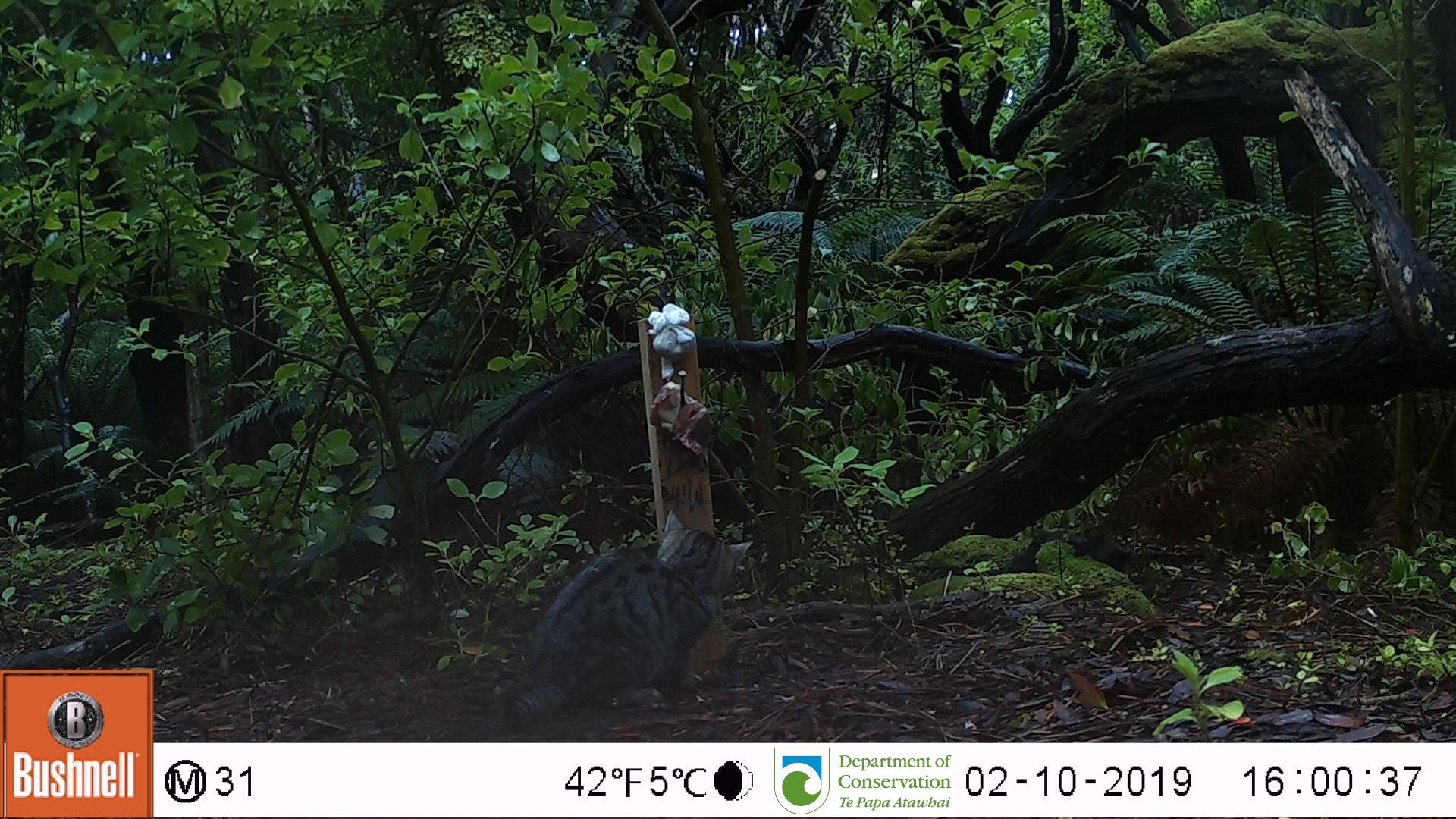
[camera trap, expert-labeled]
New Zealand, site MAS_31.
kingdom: Animalia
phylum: Chordata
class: Mammalia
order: Carnivora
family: Felidae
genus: Felis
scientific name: Felis catus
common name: domestic cat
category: cat